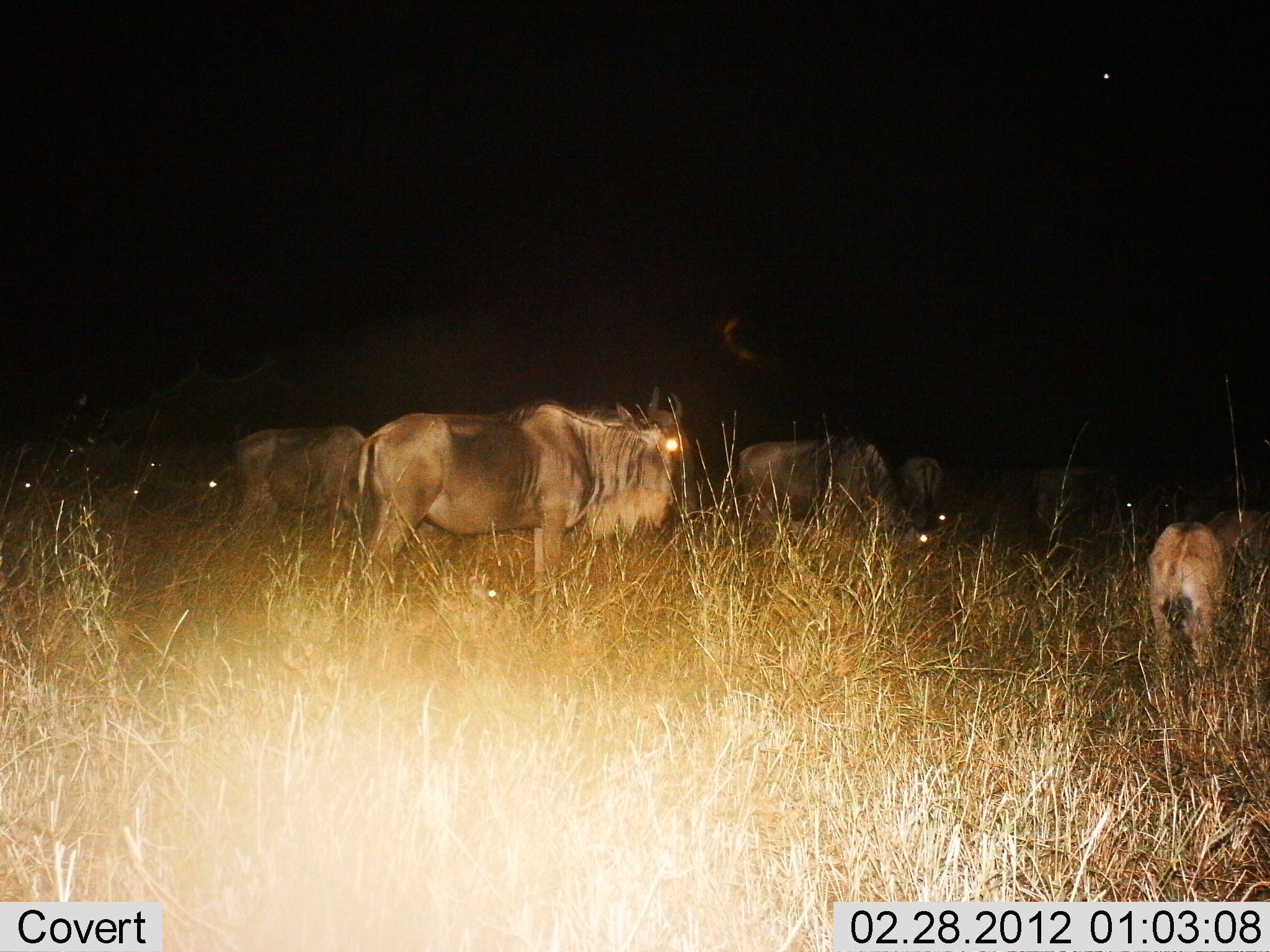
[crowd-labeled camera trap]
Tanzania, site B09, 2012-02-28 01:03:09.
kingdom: Animalia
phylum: Chordata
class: Mammalia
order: Artiodactyla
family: Bovidae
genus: Connochaetes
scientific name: Connochaetes taurinus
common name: blue wildebeest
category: wildebeest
Wildebeest (blue wildebeest) (Connochaetes taurinus), count 8. Behavior (volunteer vote fractions): standing 85%, resting 19%, moving 19%, interacting 4%. Young present (vote fraction): 58%. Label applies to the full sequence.